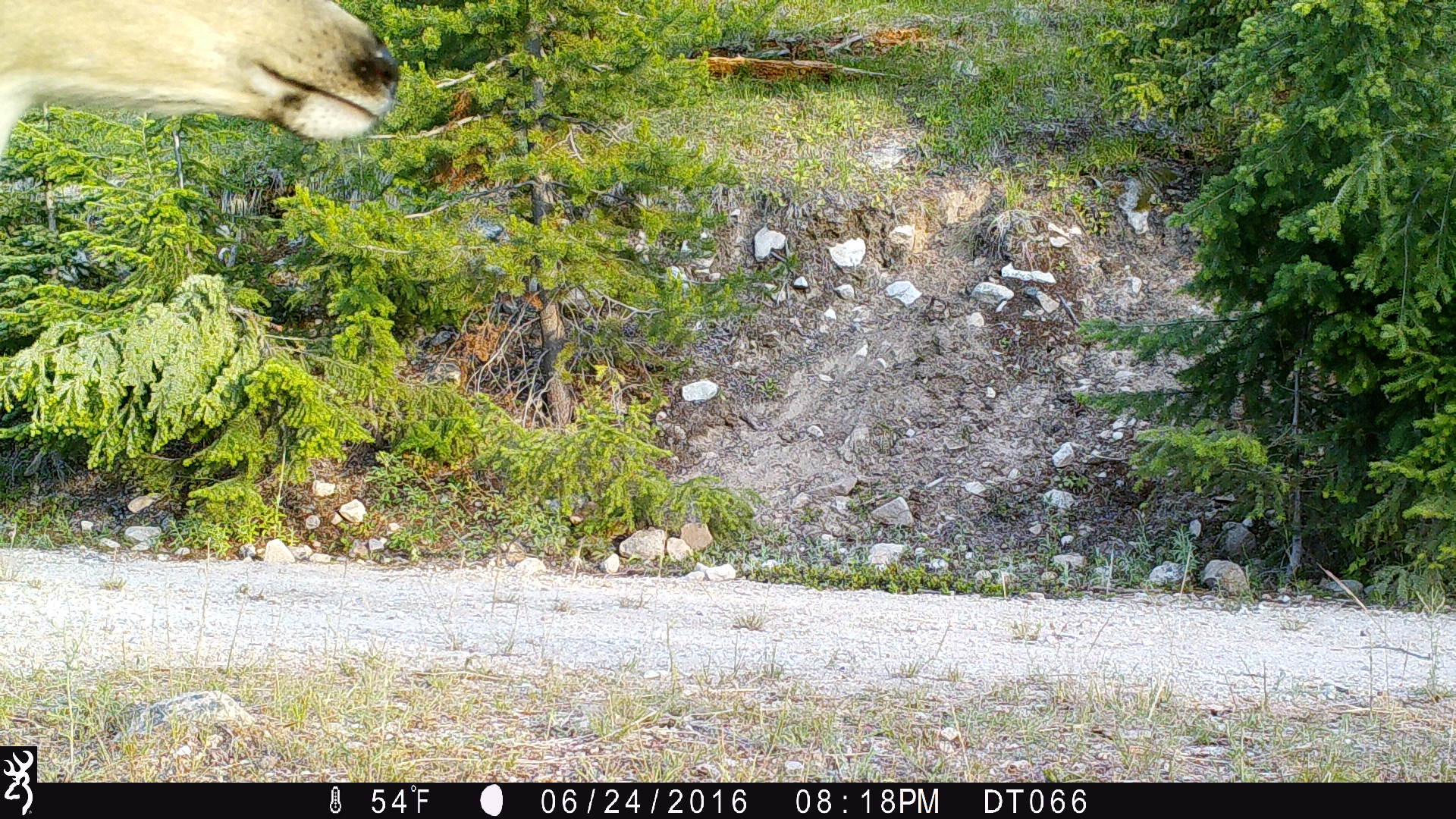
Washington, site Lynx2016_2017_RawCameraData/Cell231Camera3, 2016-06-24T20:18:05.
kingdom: Animalia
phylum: Chordata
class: Mammalia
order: Artiodactyla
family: Cervidae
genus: Odocoileus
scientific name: Odocoileus hemionus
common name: mule deer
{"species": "Odocoileus hemionus (mule deer)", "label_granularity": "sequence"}